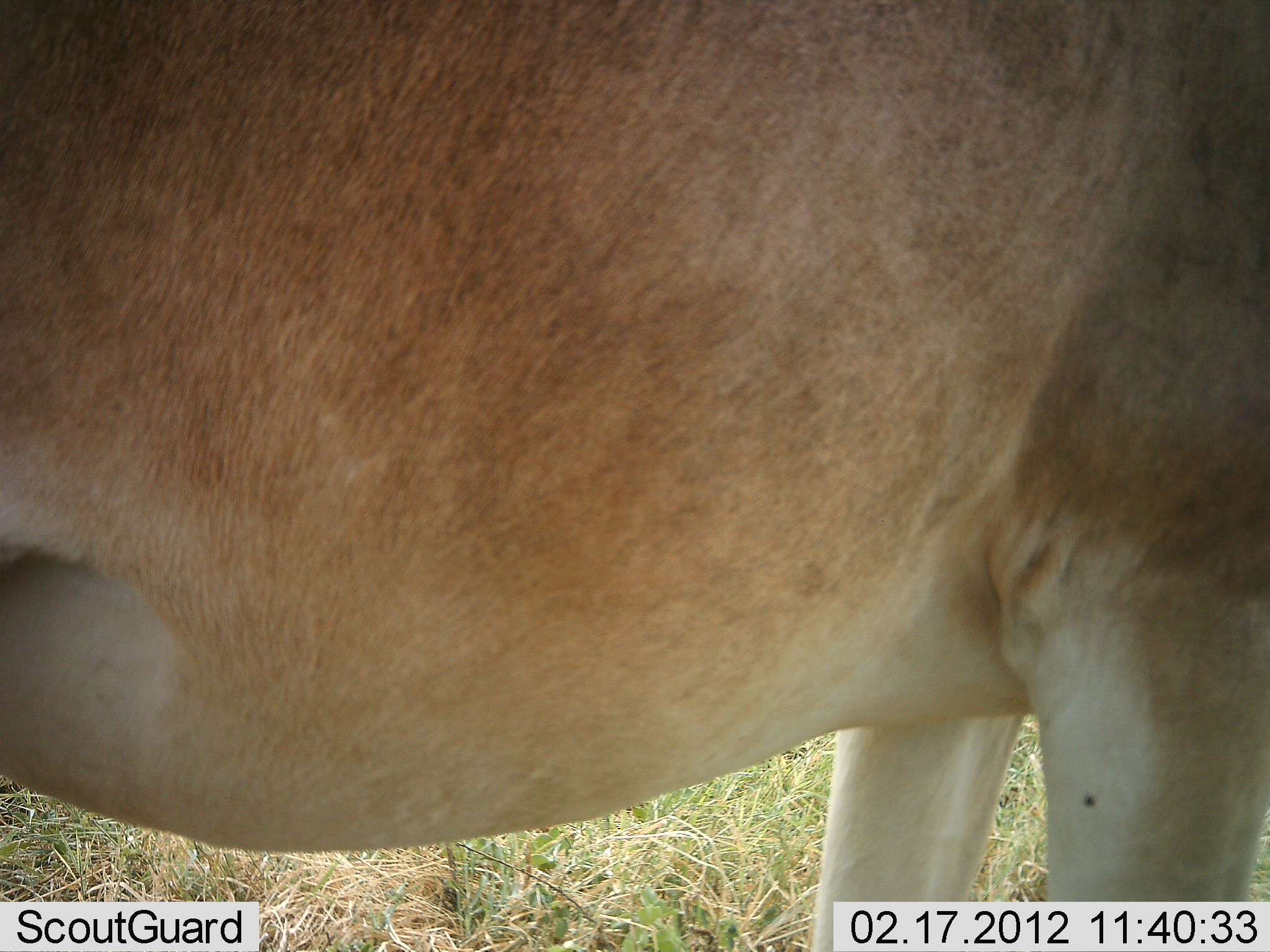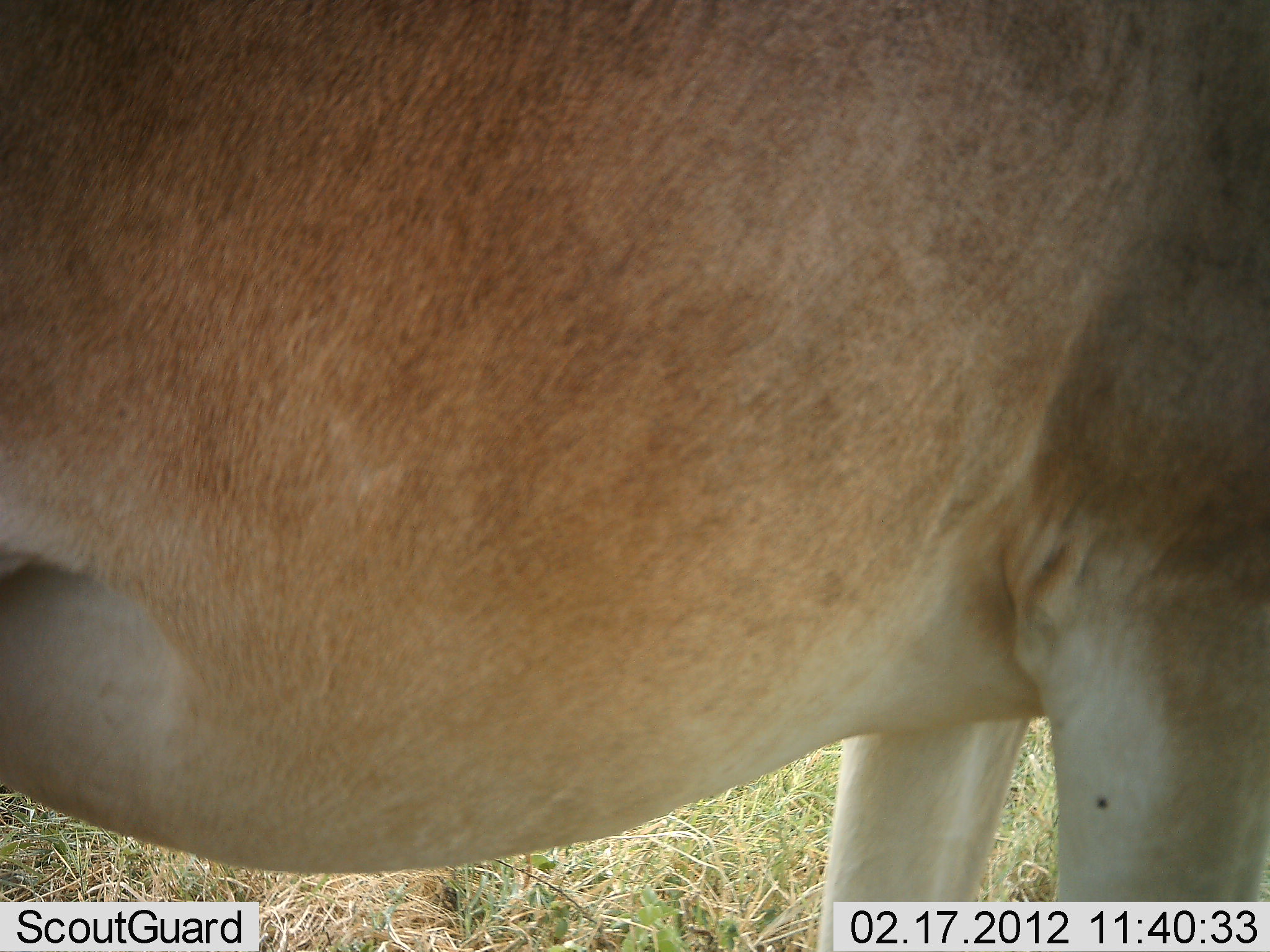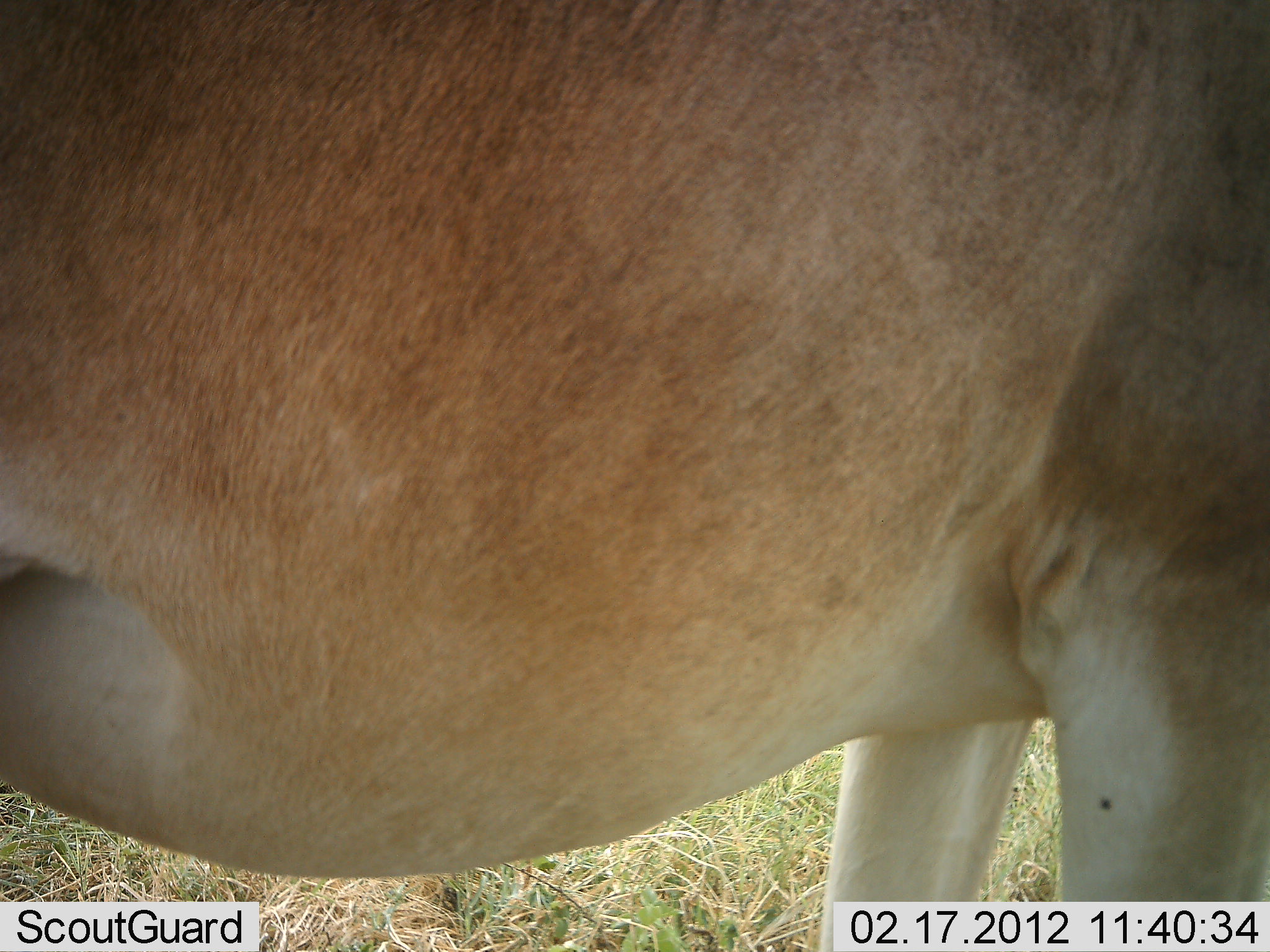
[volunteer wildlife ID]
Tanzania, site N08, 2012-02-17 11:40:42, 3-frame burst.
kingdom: Animalia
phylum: Chordata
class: Mammalia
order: Artiodactyla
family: Bovidae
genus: Alcelaphus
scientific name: Alcelaphus buselaphus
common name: hartebeest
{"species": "hartebeest (Alcelaphus buselaphus)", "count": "1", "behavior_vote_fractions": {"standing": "94%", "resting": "0%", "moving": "6%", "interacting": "0%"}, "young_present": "0%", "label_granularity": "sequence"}